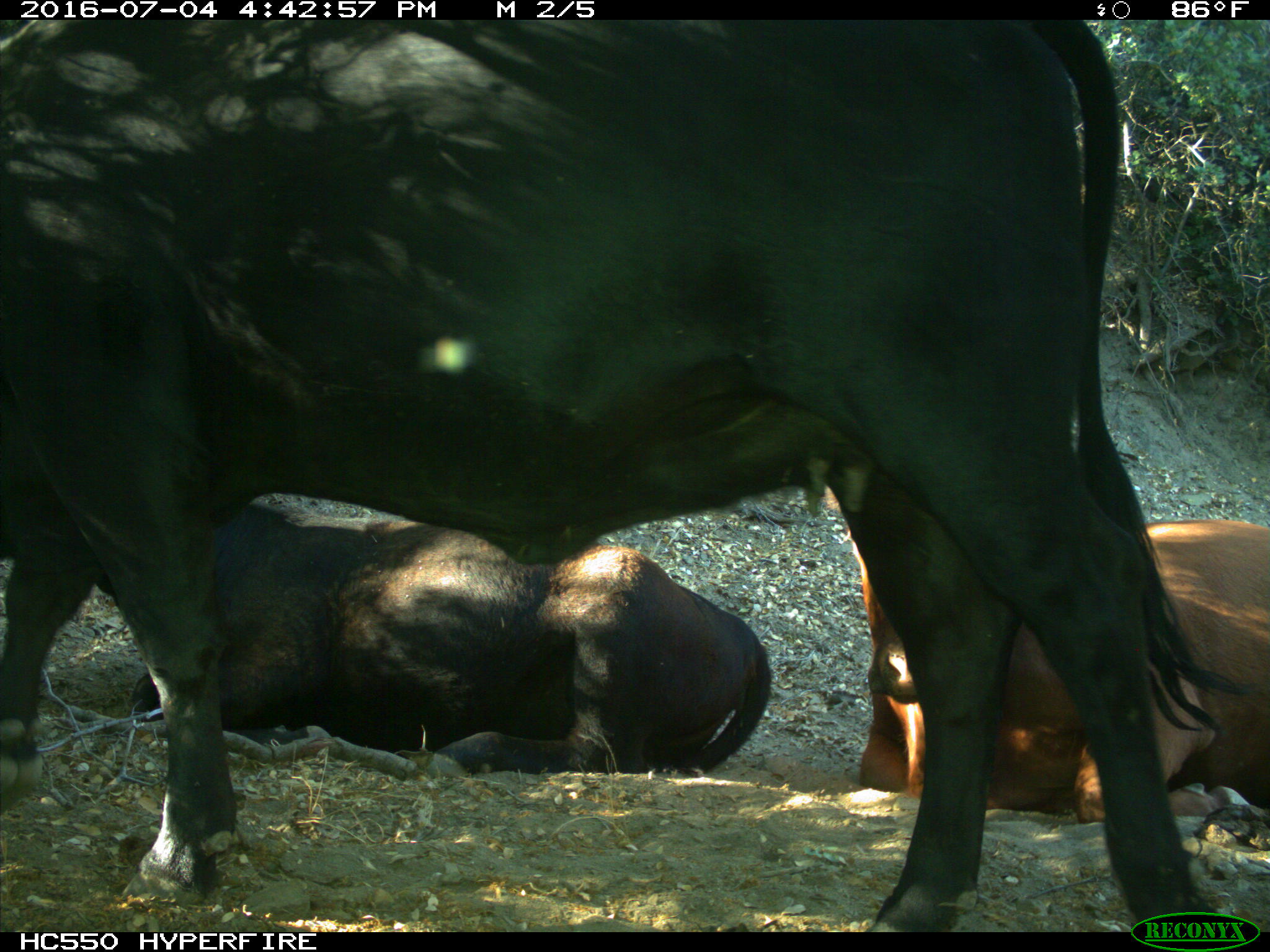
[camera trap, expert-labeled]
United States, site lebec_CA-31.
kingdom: Animalia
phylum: Chordata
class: Mammalia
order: Artiodactyla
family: Bovidae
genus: Bos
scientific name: Bos taurus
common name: domestic cow